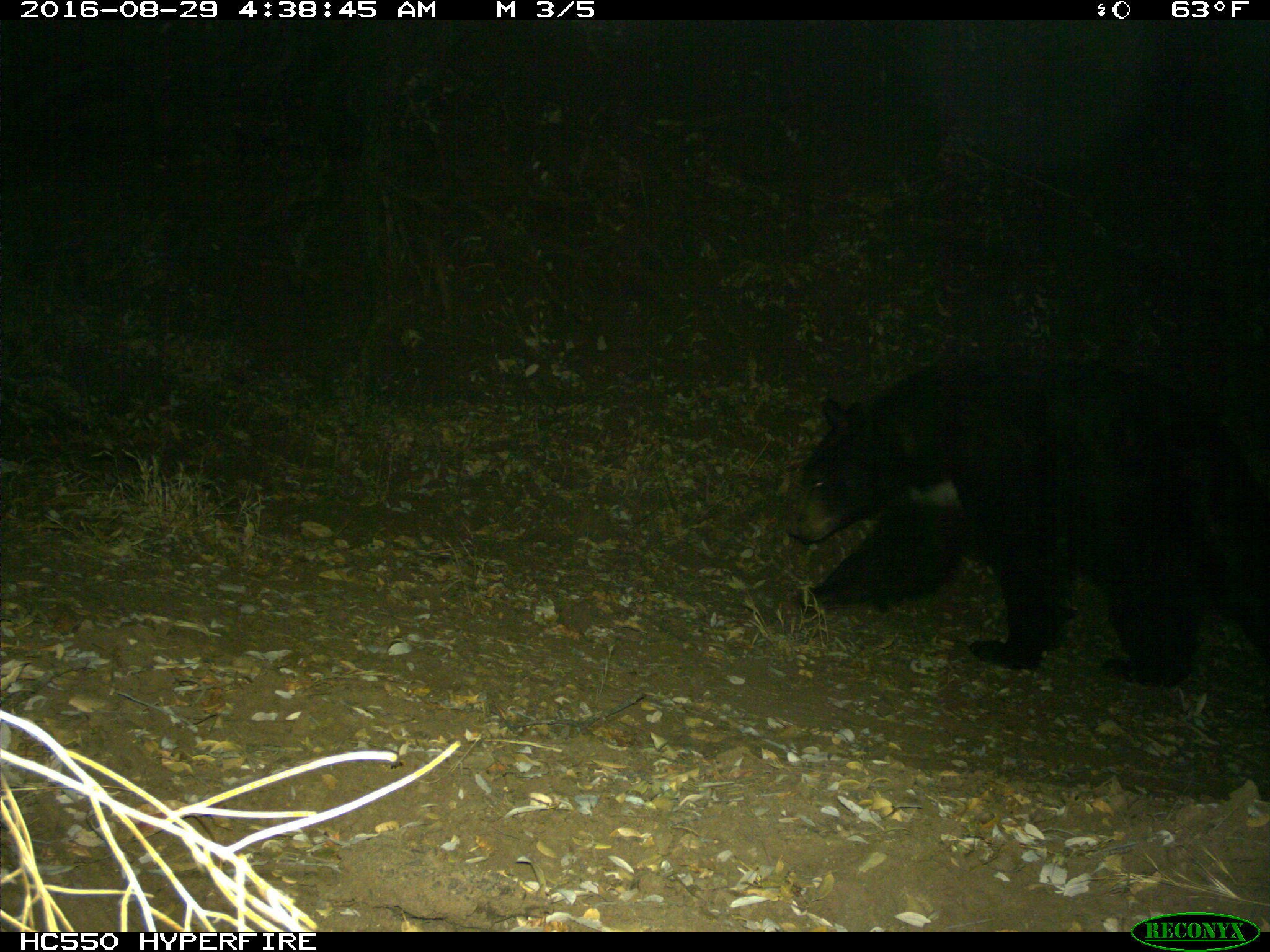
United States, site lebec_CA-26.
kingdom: Animalia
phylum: Chordata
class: Mammalia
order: Carnivora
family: Ursidae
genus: Ursus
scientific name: Ursus americanus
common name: american black bear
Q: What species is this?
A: Ursus americanus (american black bear).